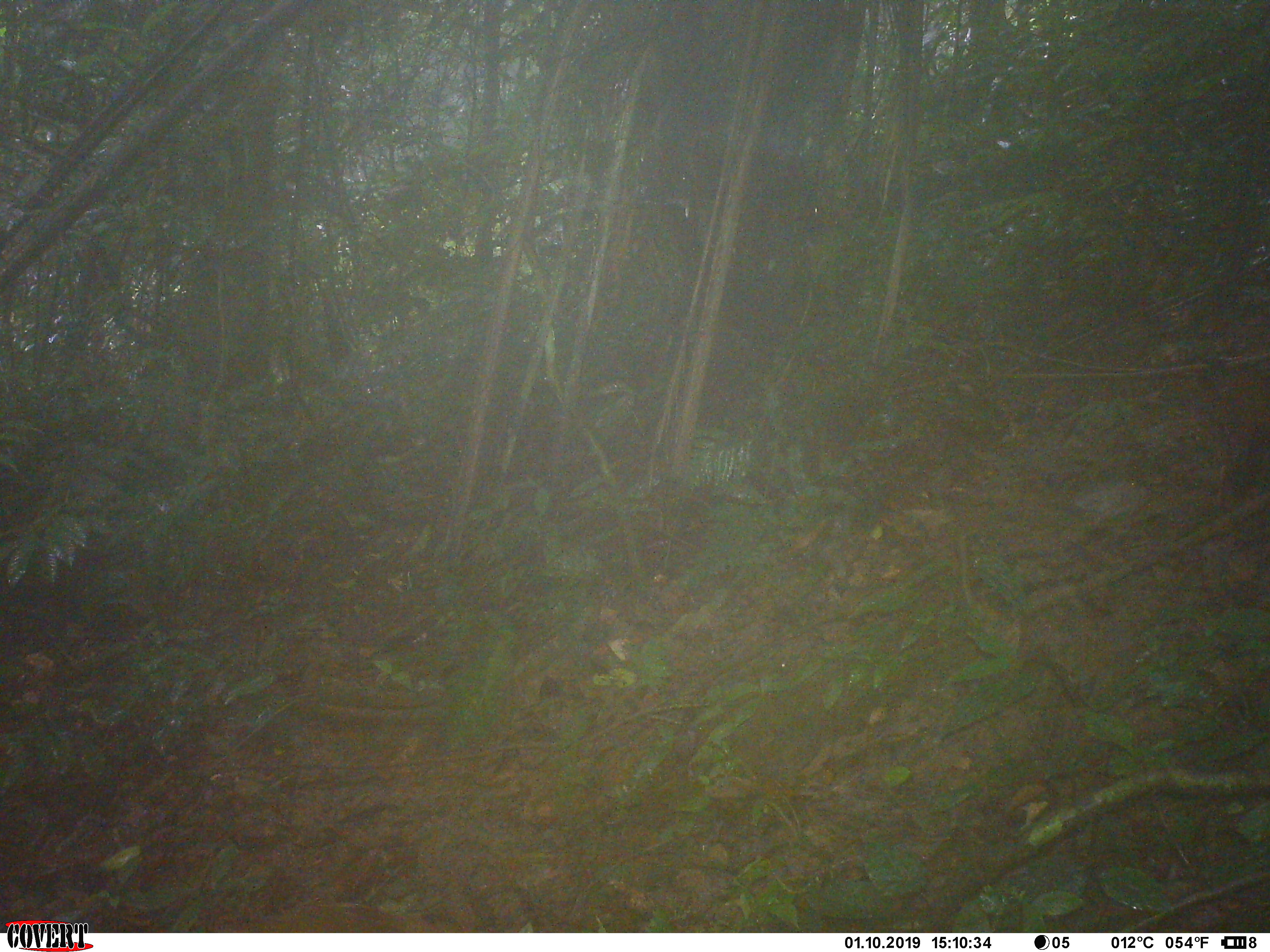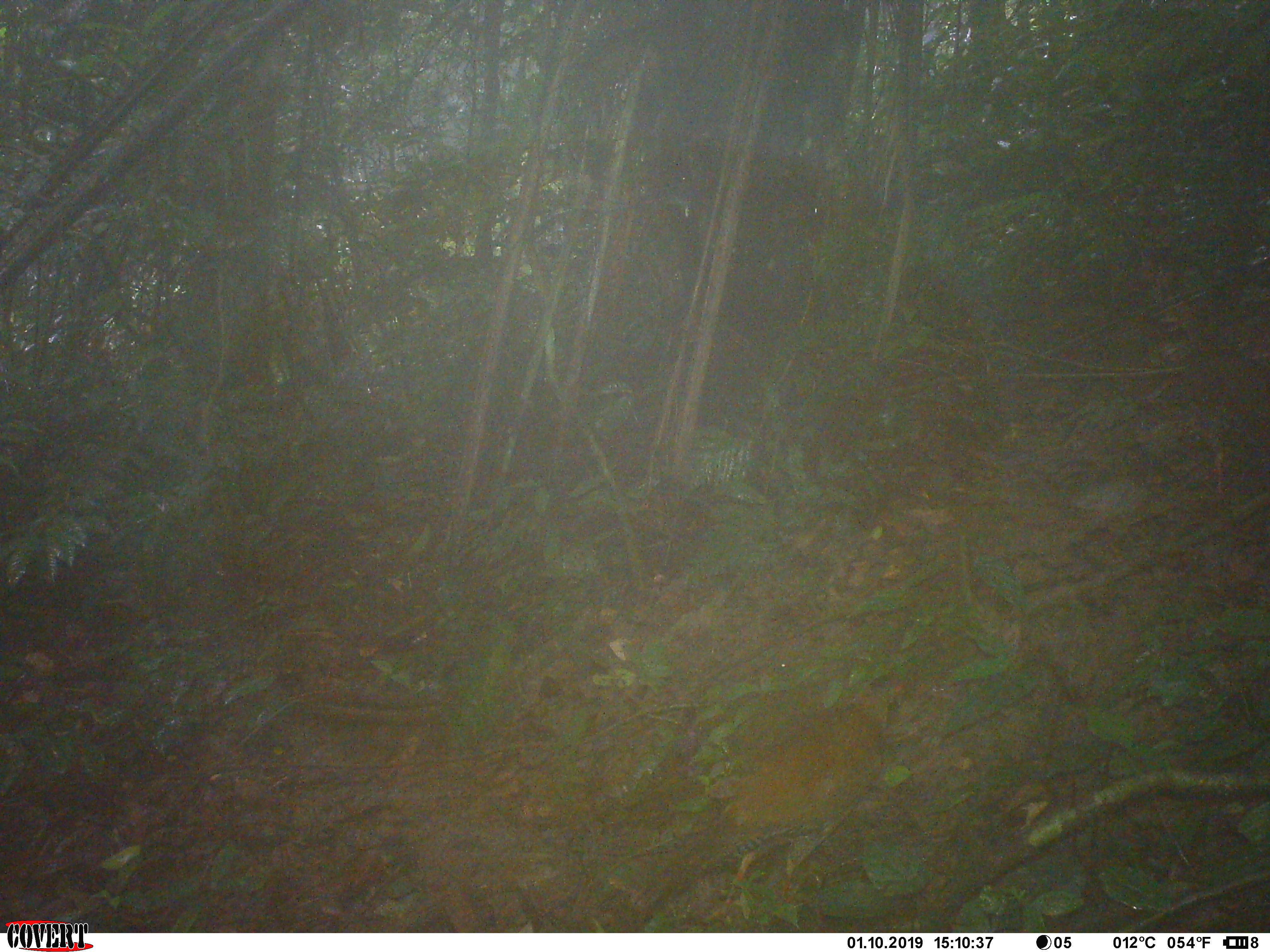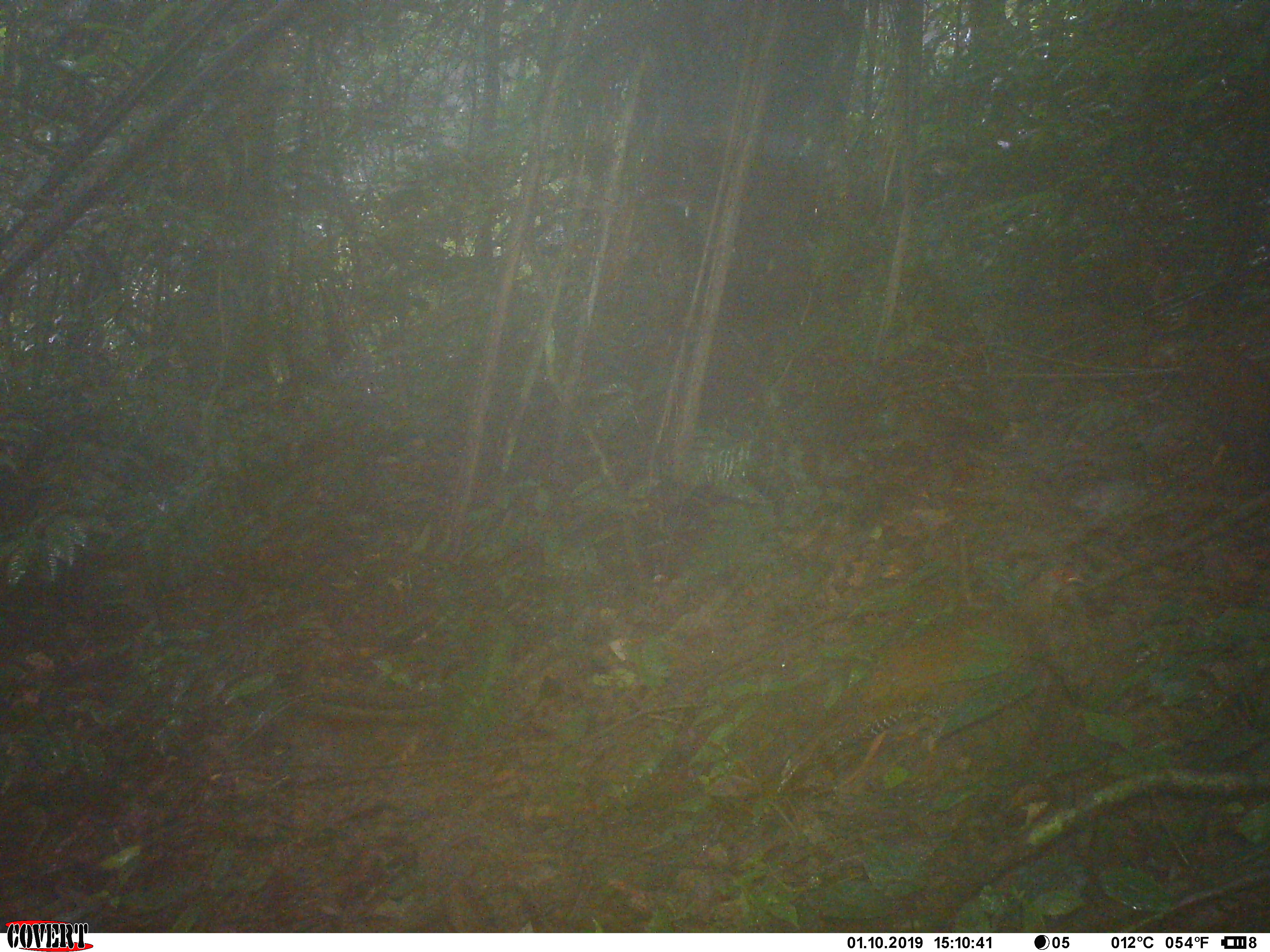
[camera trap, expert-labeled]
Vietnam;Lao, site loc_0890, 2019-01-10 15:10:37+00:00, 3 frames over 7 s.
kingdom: Animalia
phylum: Chordata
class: Aves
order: Galliformes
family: Phasianidae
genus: Lophura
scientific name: Lophura nycthemera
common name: silver pheasant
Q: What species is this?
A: Silver pheasant (Lophura nycthemera).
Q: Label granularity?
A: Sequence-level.